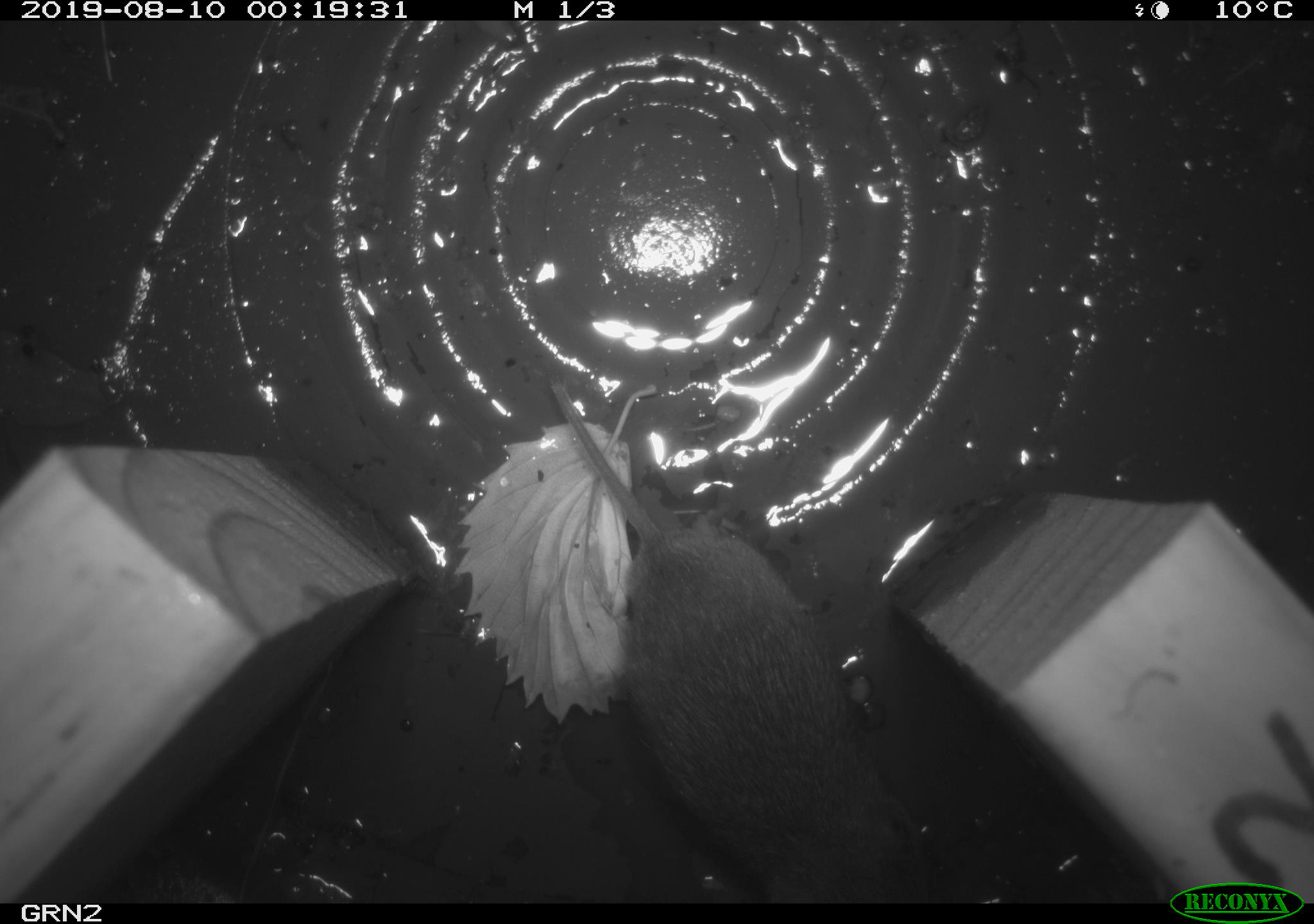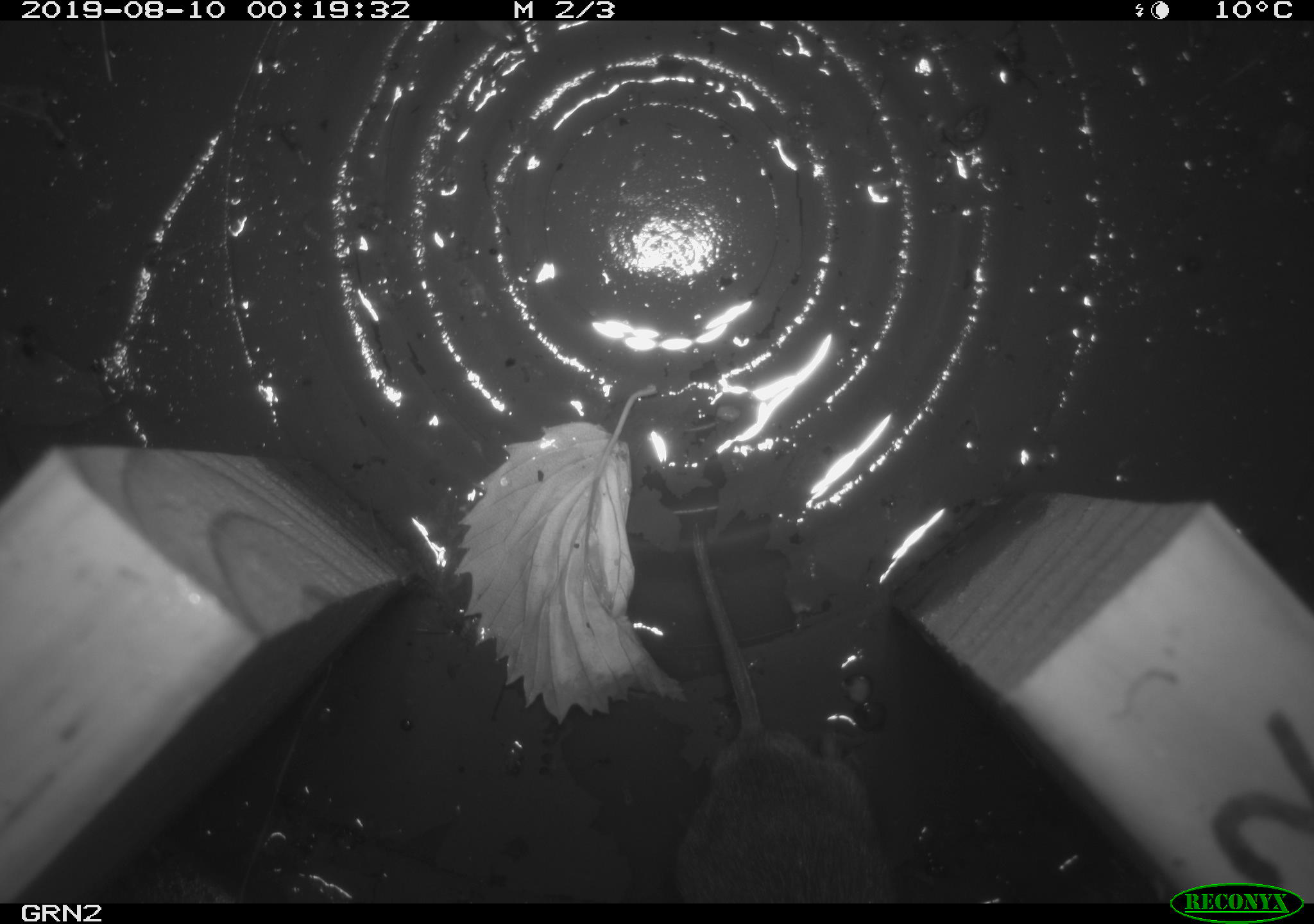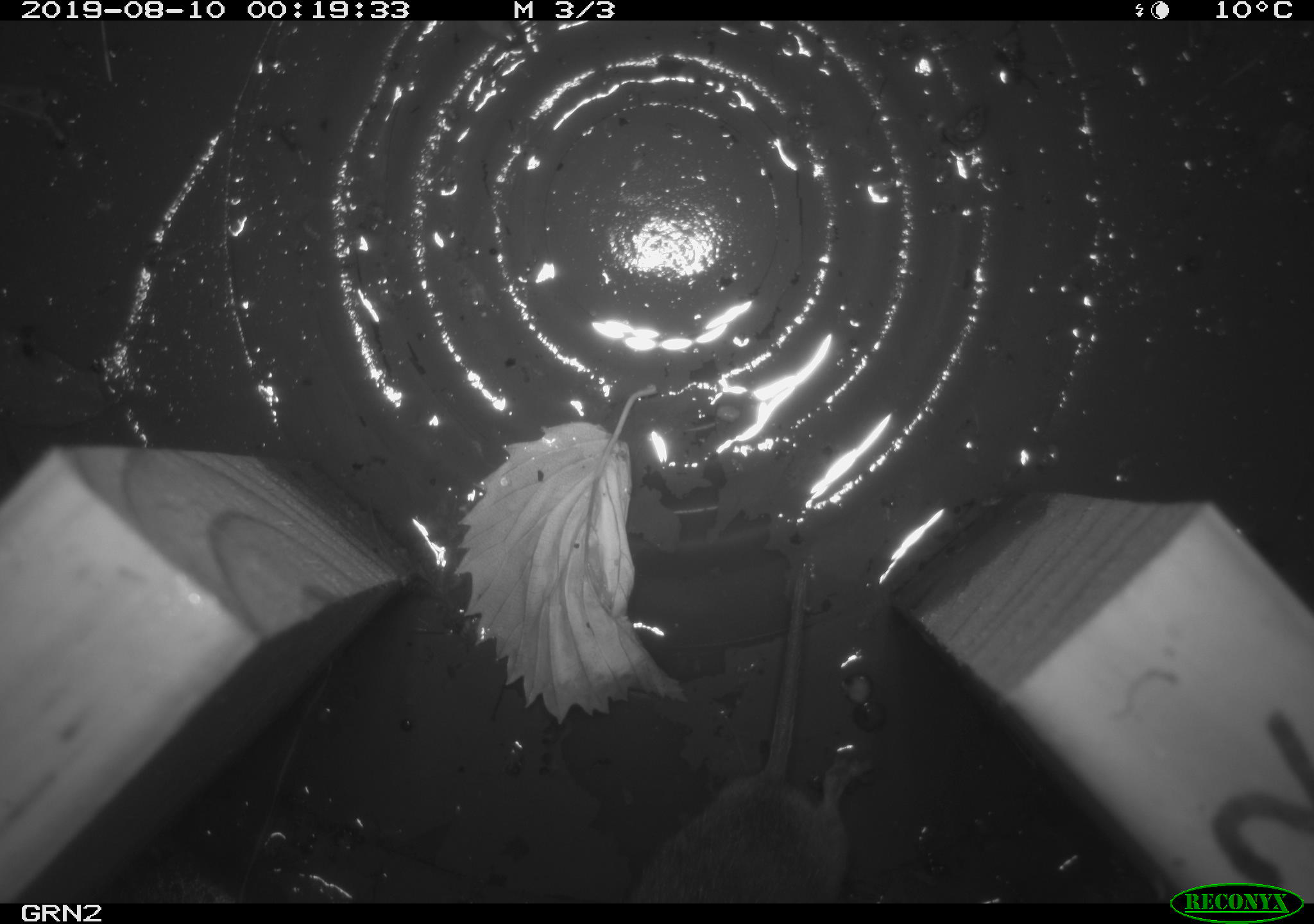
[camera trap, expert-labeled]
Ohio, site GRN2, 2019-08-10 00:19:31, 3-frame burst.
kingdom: Animalia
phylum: Chordata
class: Mammalia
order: Rodentia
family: Cricetidae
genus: Microtus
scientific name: Microtus pennsylvanicus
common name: meadow vole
Meadow vole (Microtus pennsylvanicus).